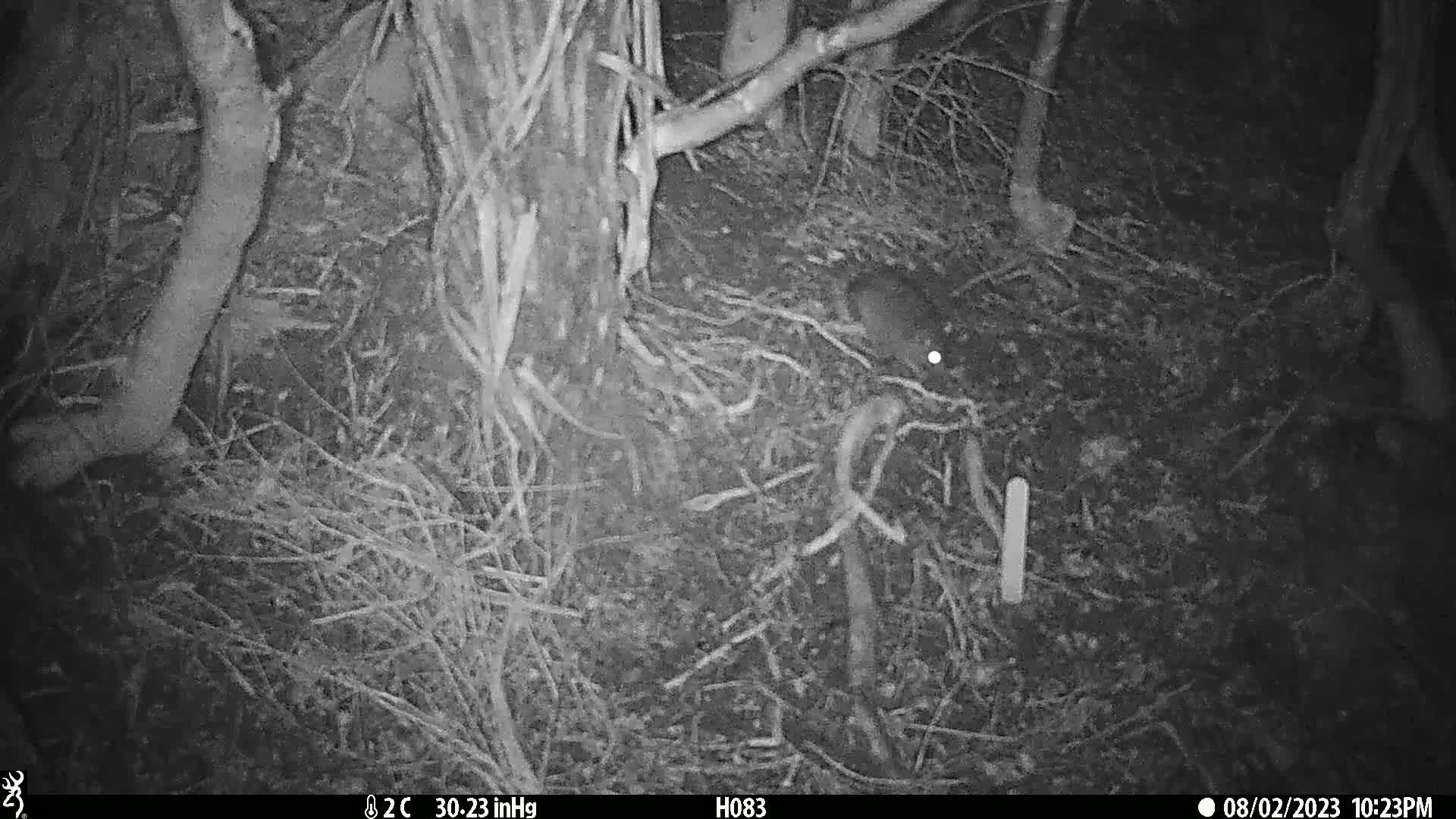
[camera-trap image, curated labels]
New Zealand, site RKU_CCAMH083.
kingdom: Animalia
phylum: Chordata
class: Mammalia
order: Rodentia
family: Muridae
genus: Rattus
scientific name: Rattus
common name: rat